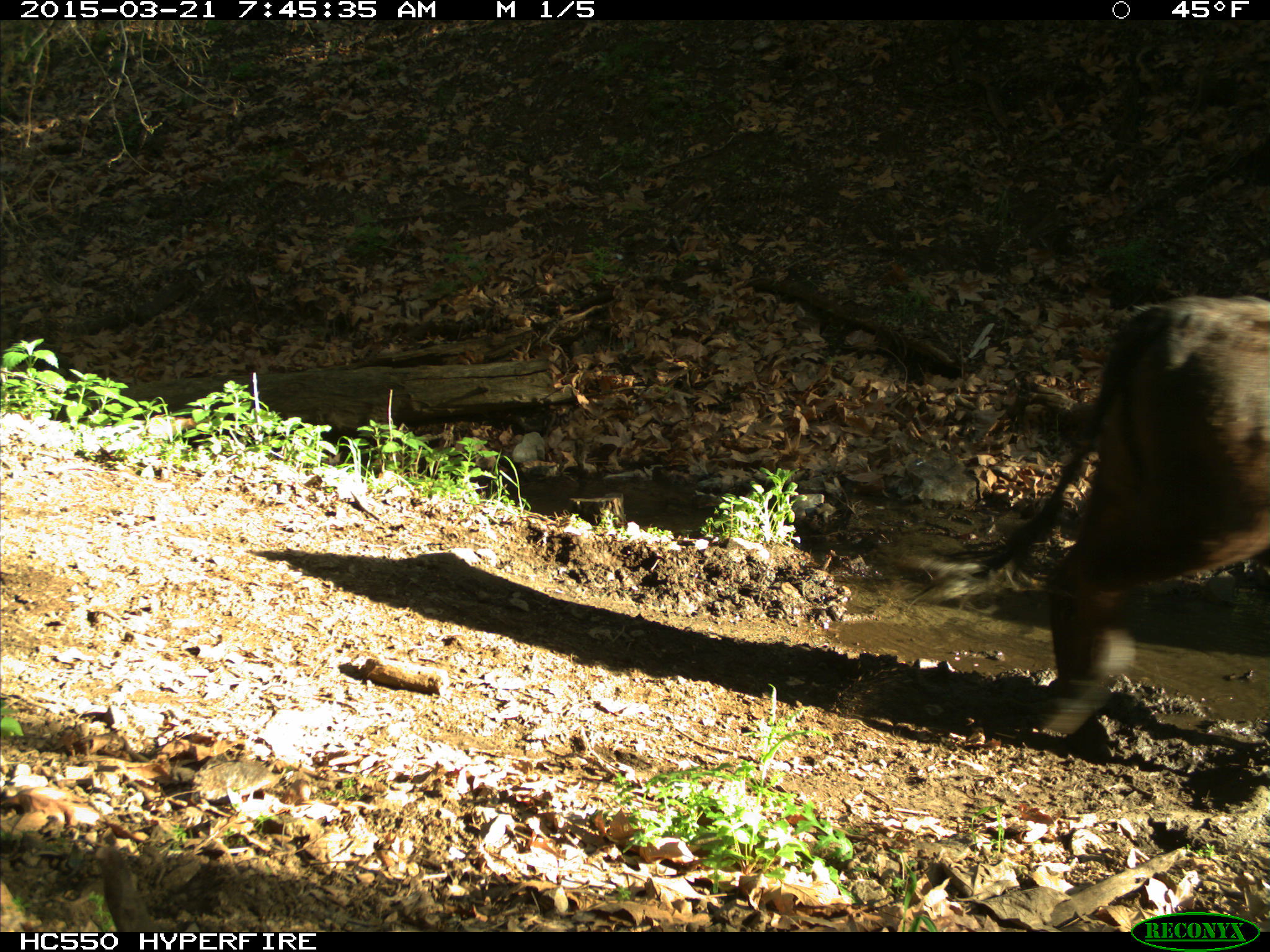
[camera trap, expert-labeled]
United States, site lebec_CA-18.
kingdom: Animalia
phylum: Chordata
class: Mammalia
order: Artiodactyla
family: Bovidae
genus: Bos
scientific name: Bos taurus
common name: domestic cow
Bos taurus (domestic cow).